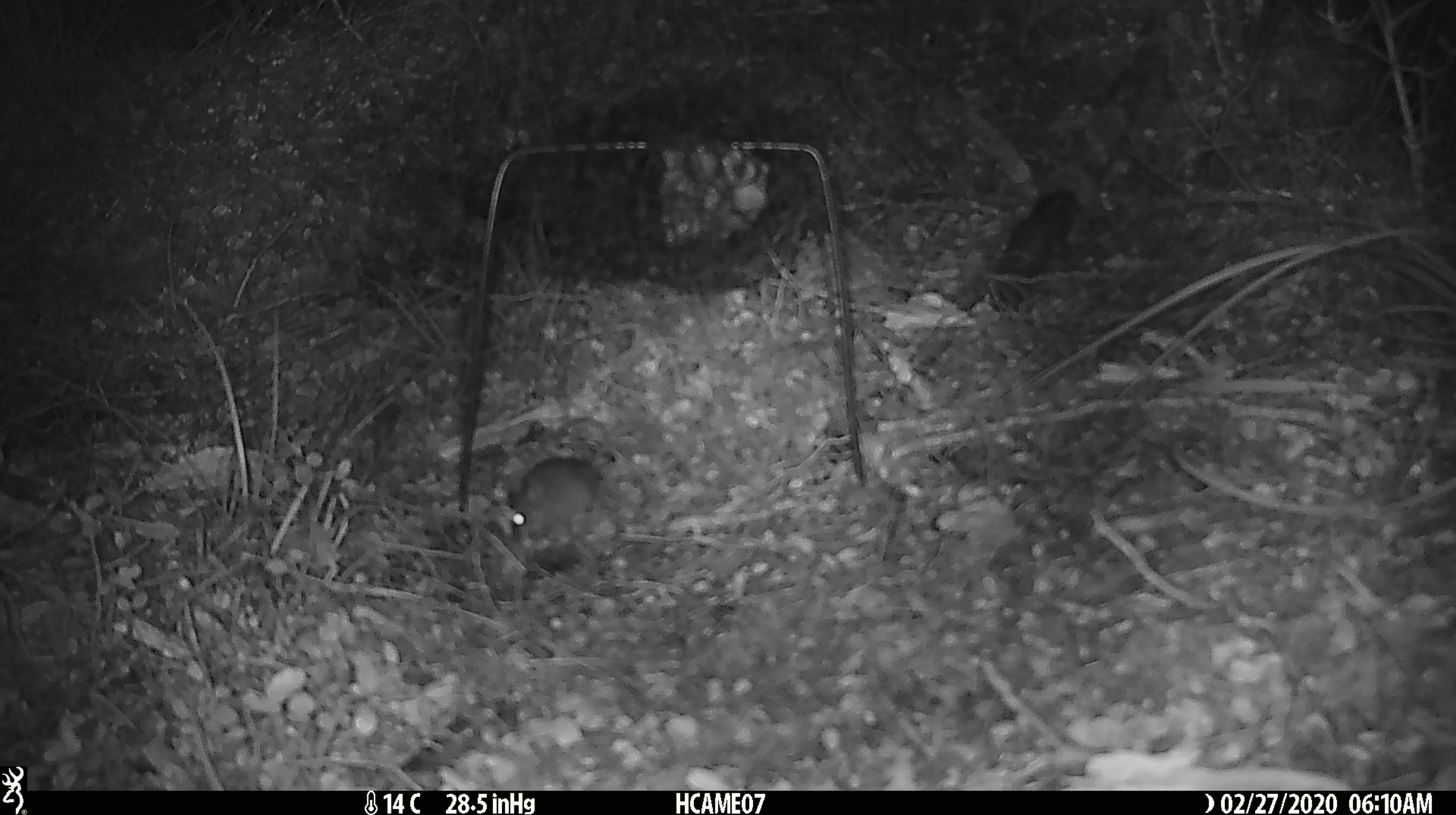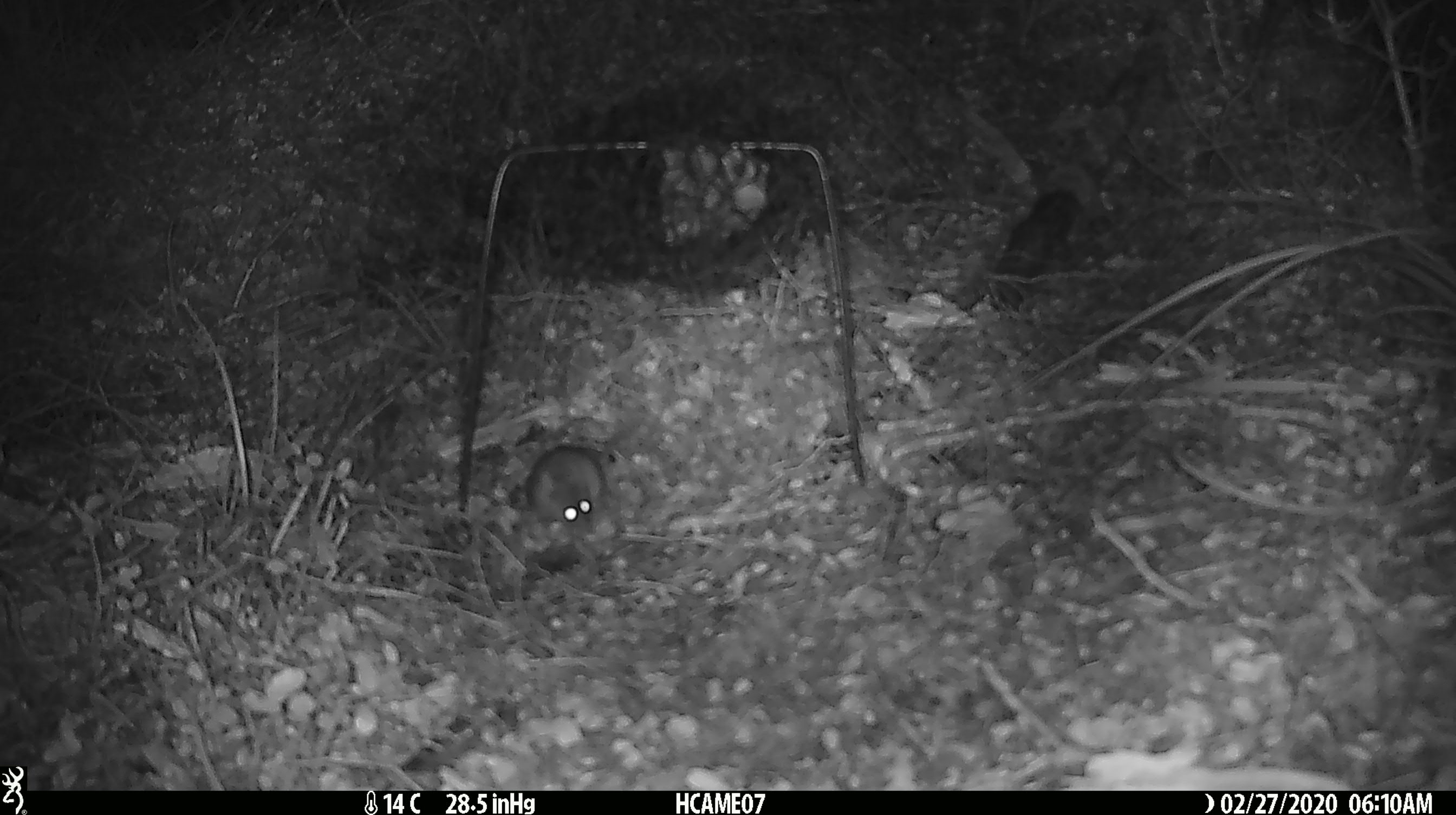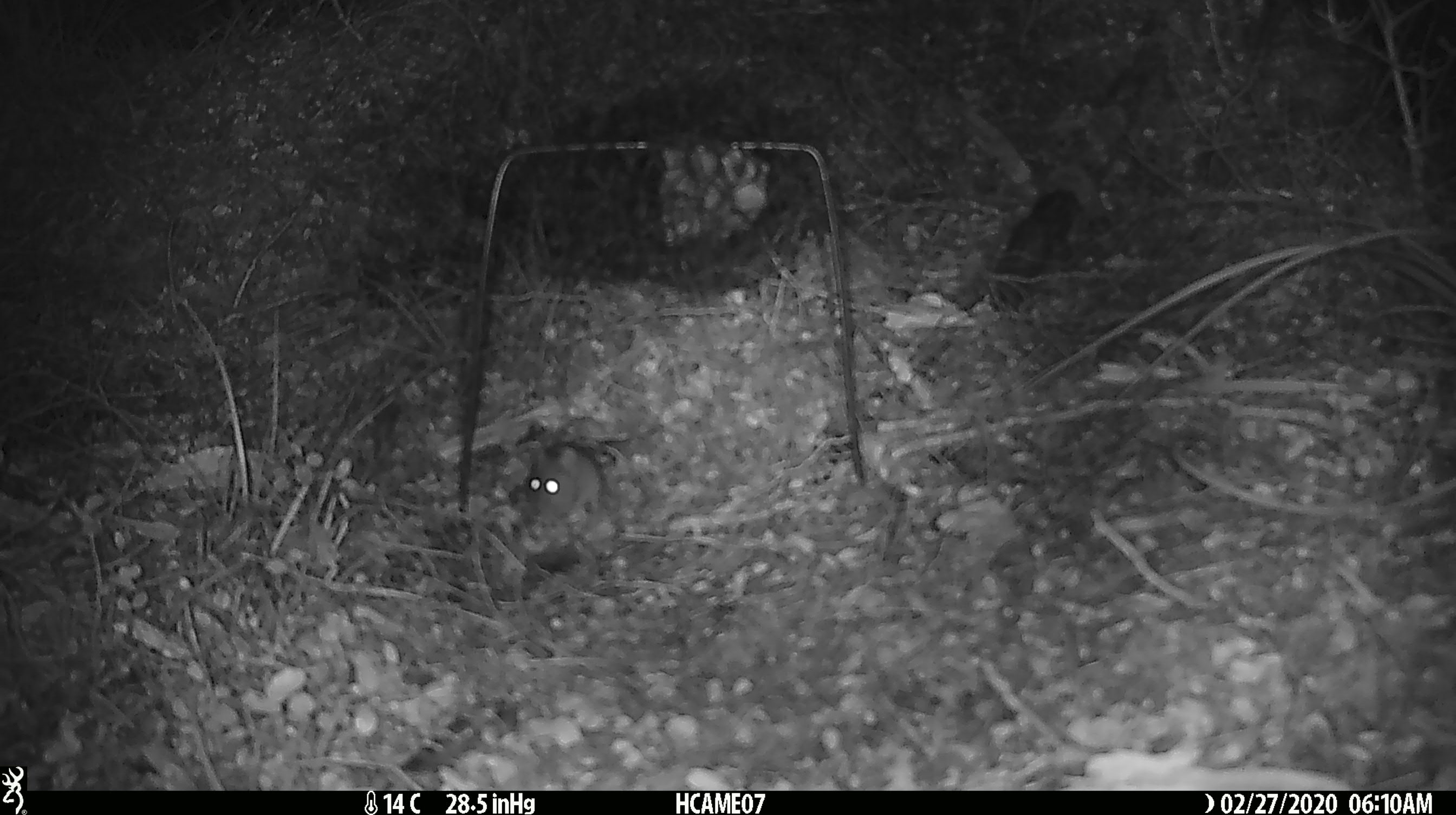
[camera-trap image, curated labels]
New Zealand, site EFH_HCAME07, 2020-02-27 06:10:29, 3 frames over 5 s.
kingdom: Animalia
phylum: Chordata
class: Mammalia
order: Rodentia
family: Muridae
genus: Mus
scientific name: Mus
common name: mouse